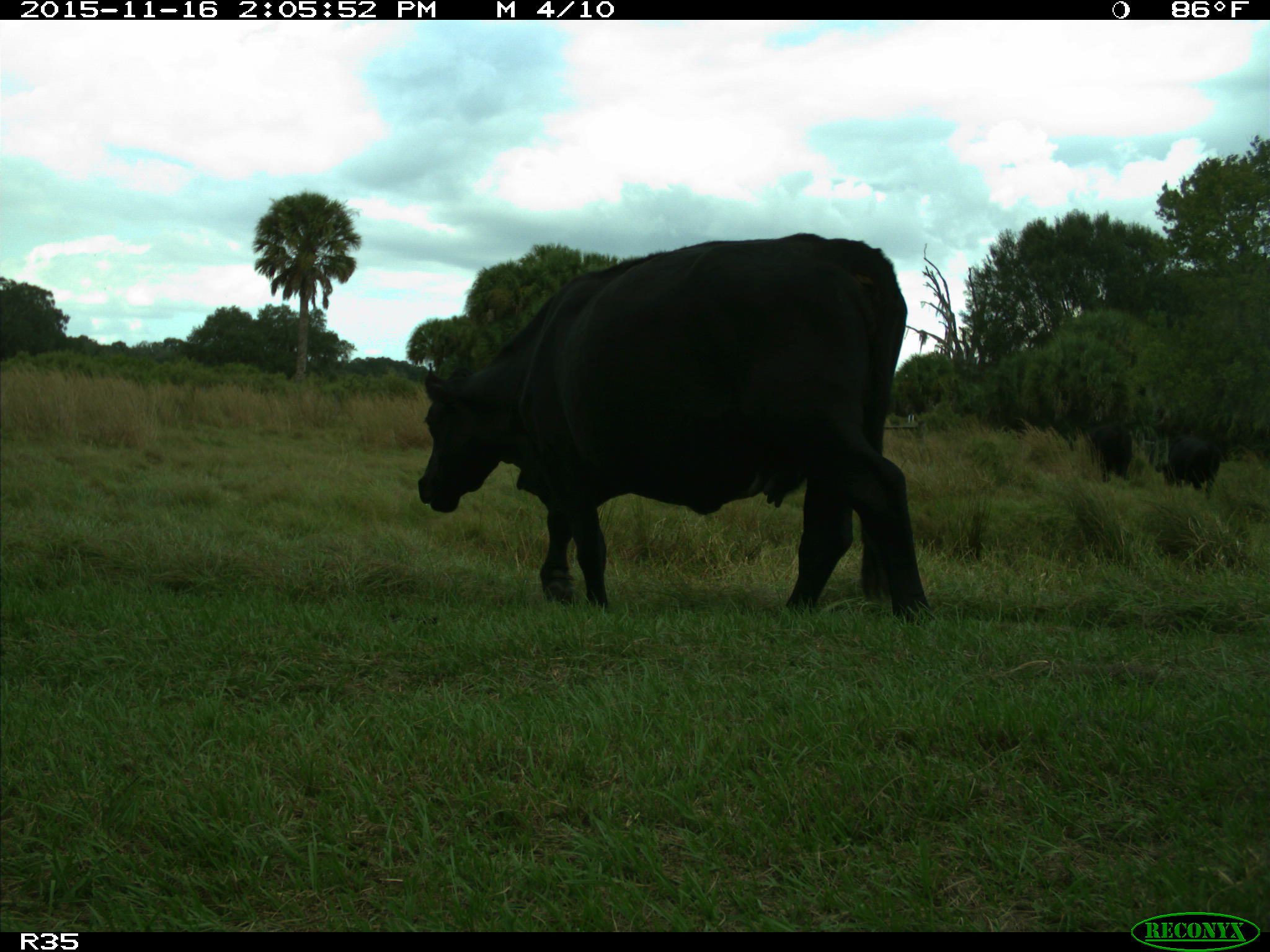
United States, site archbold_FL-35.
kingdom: Animalia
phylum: Chordata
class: Mammalia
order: Artiodactyla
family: Bovidae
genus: Bos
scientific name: Bos taurus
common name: domestic cow